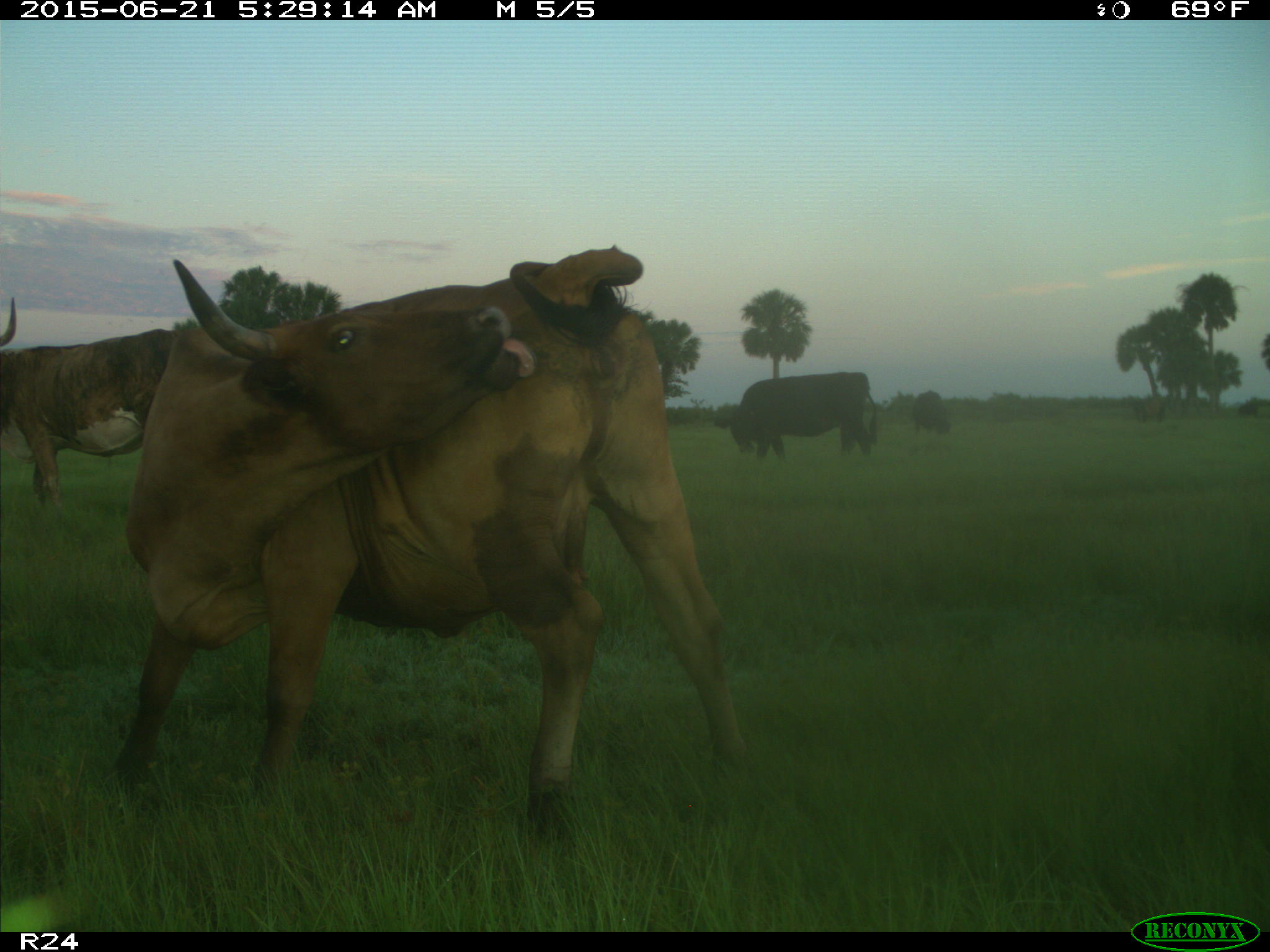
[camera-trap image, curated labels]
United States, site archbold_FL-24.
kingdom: Animalia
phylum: Chordata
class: Mammalia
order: Artiodactyla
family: Bovidae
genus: Bos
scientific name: Bos taurus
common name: domestic cow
Bos taurus (domestic cow).